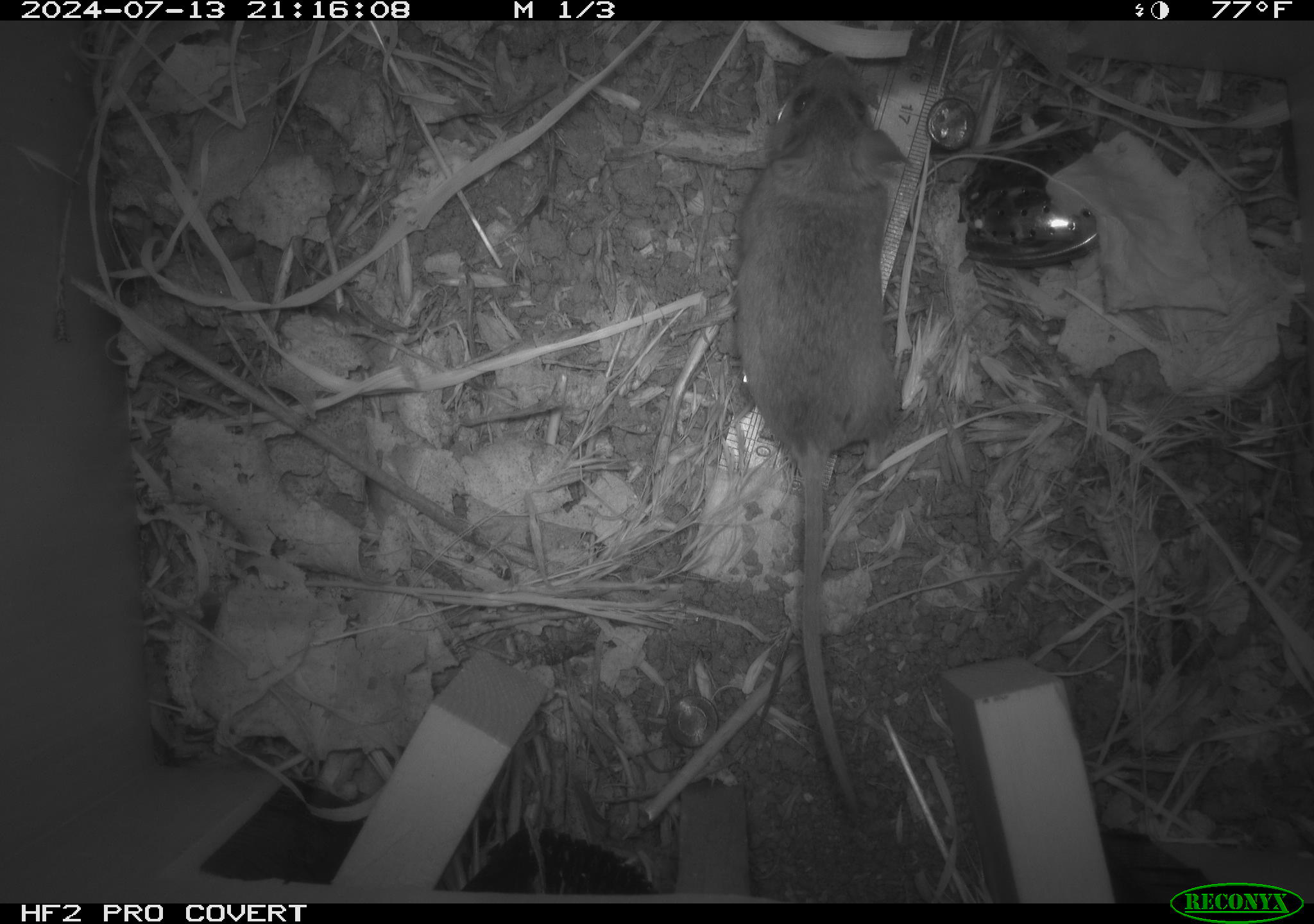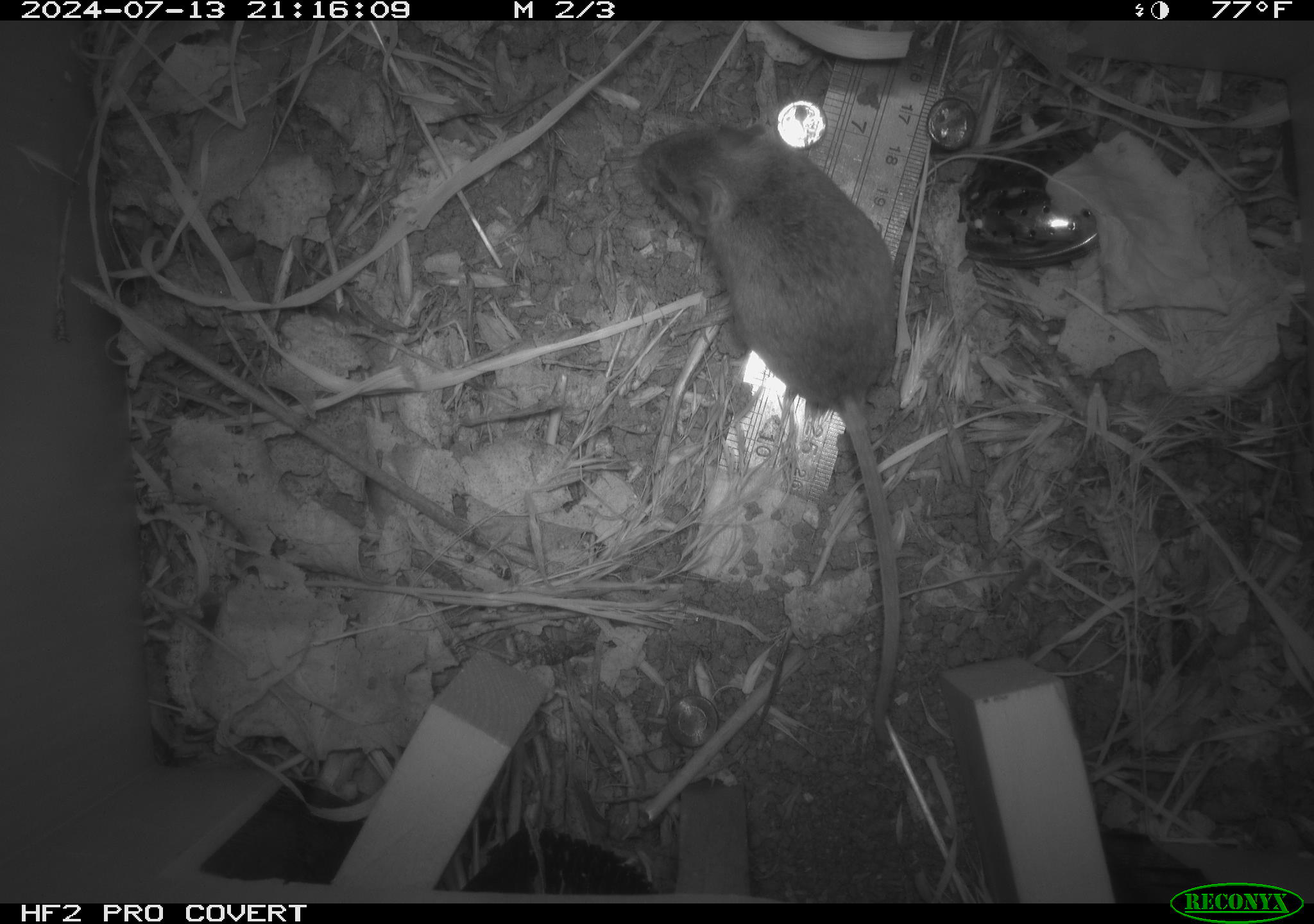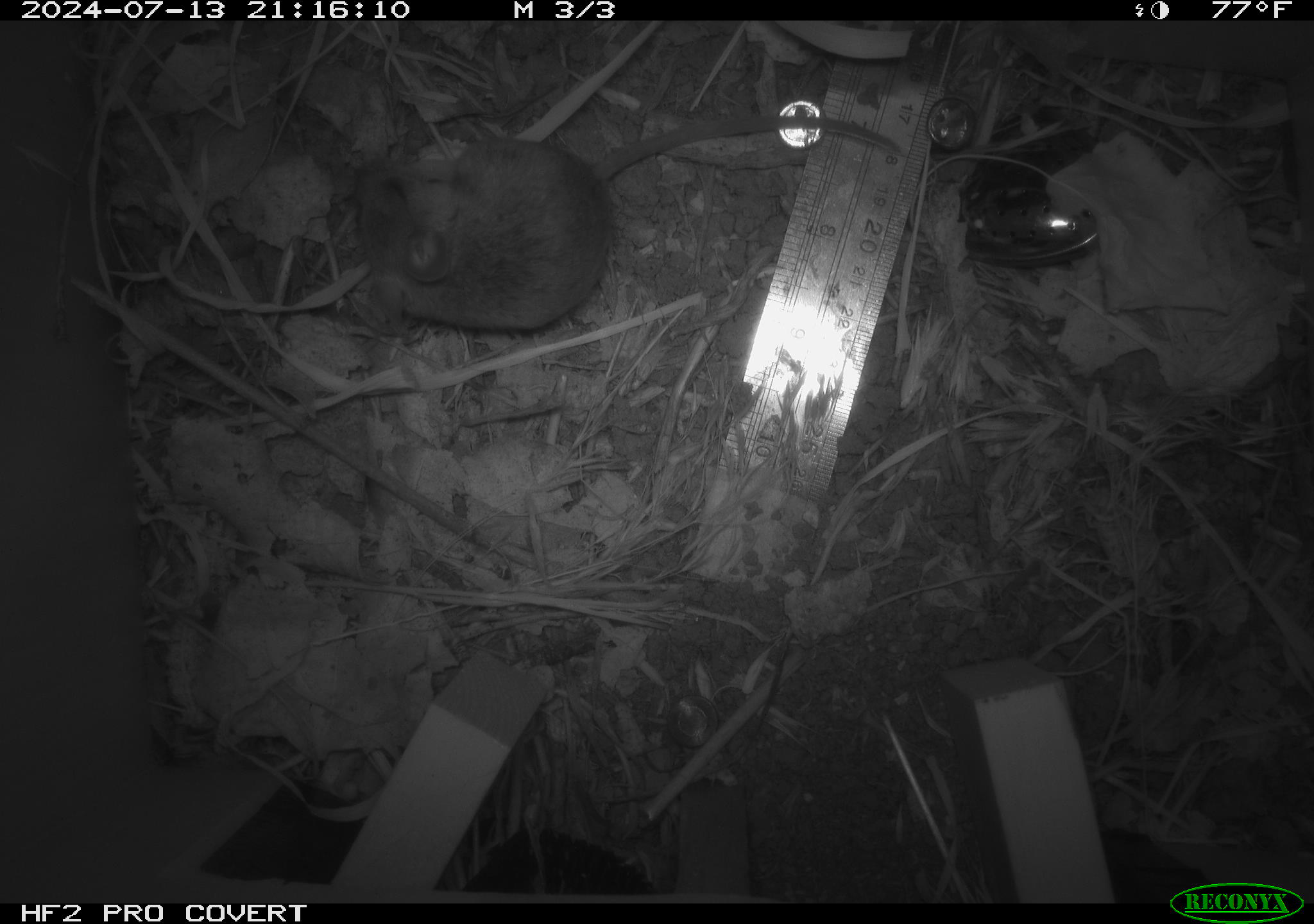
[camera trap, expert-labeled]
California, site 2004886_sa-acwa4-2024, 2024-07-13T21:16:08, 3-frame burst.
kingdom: Animalia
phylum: Chordata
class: Mammalia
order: Rodentia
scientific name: Rodentia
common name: mouse species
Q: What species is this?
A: Mouse species (Rodentia).